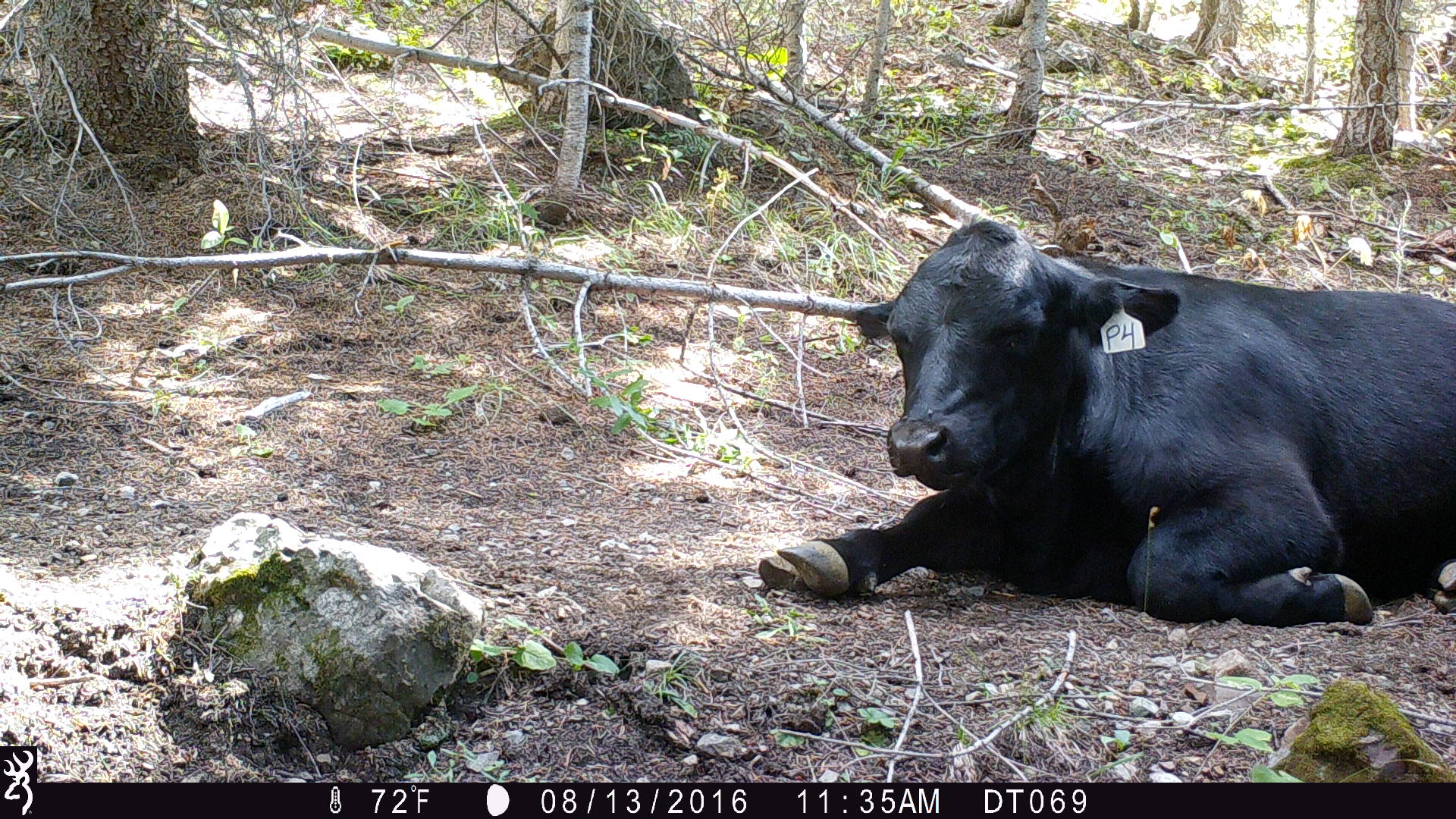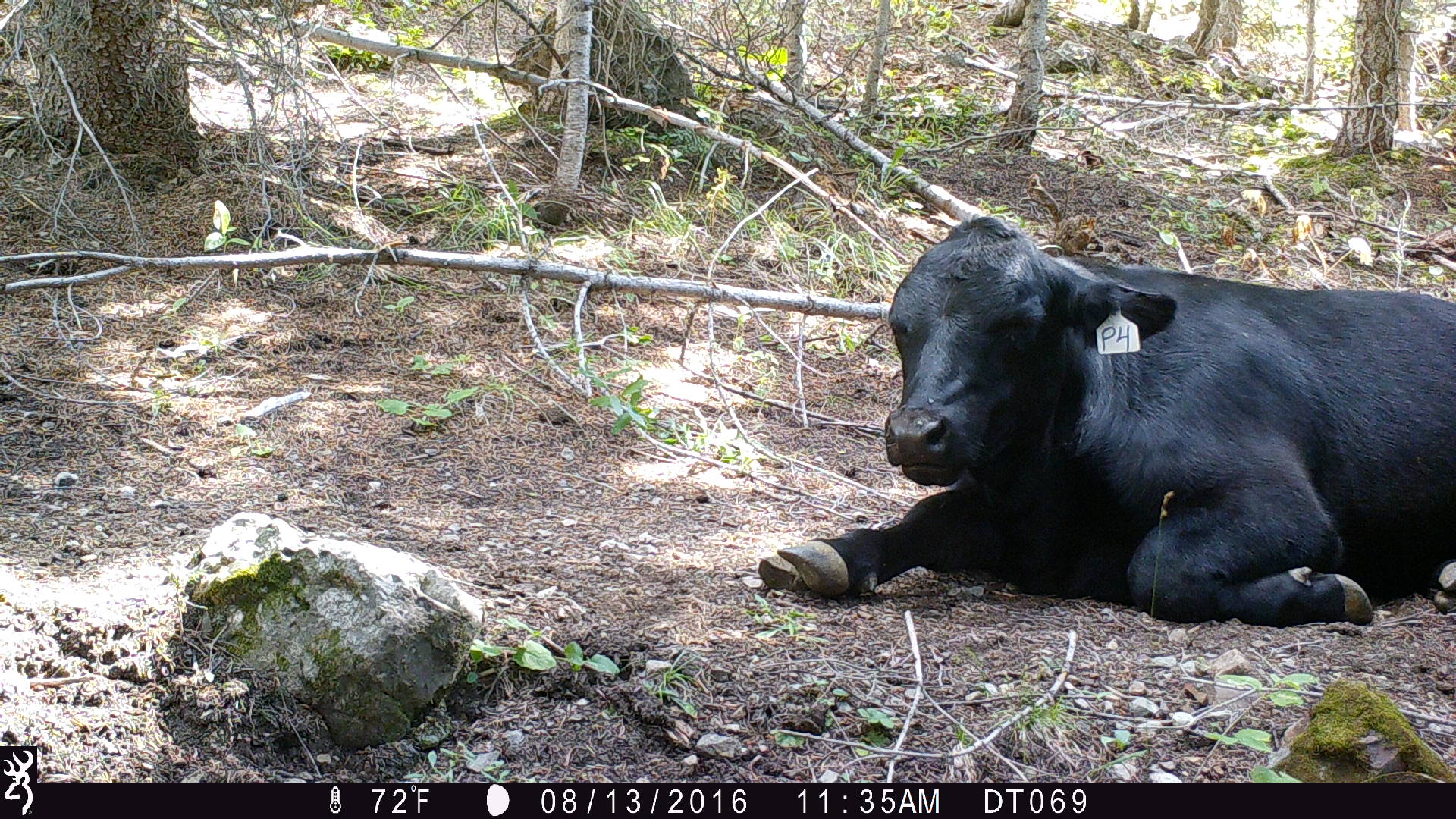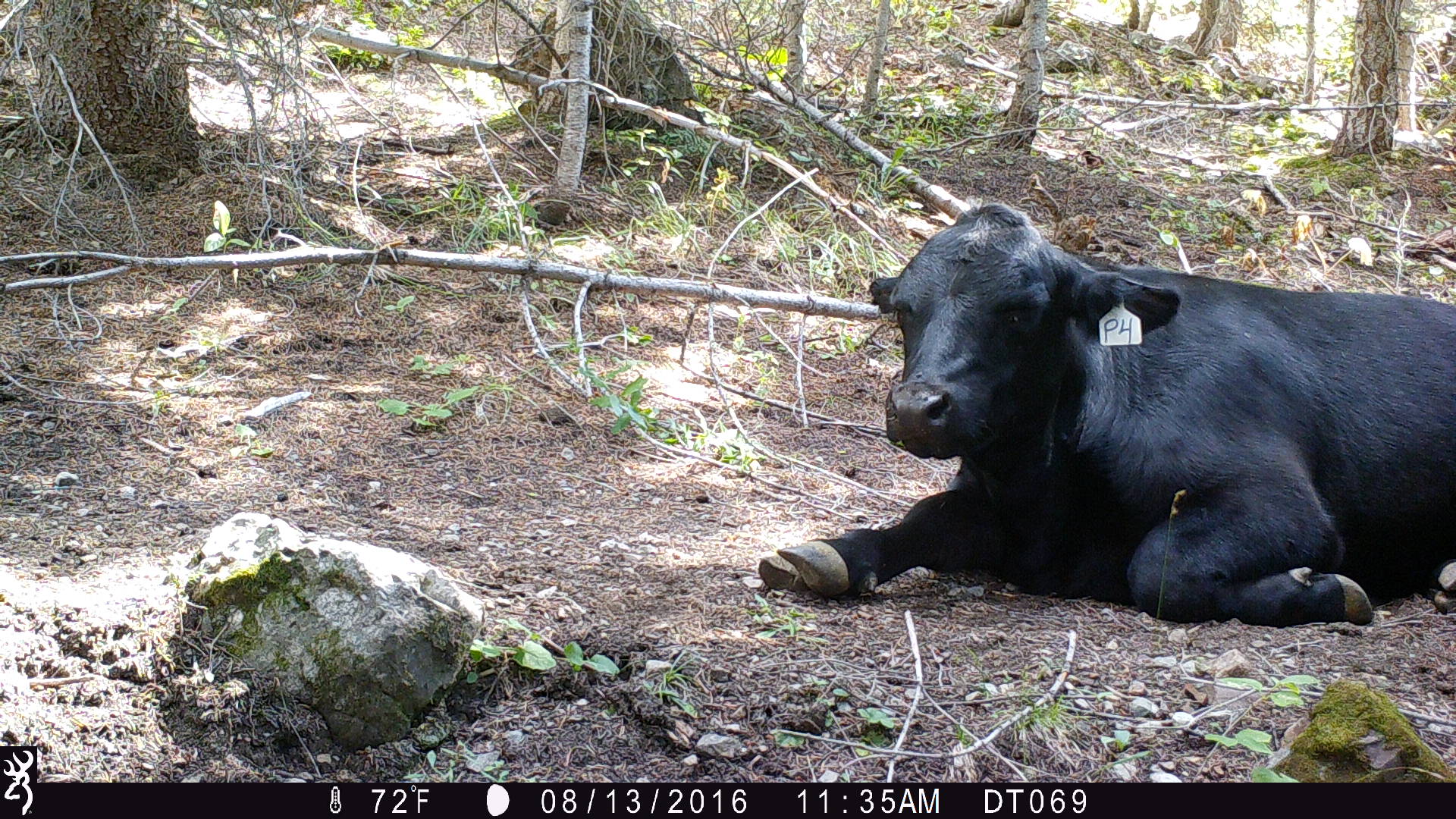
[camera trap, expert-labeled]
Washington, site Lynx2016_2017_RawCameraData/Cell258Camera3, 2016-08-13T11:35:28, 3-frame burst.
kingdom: Animalia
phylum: Chordata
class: Mammalia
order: Artiodactyla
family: Bovidae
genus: Bos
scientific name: Bos taurus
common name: domestic cattle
Domestic cattle (Bos taurus). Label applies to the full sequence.